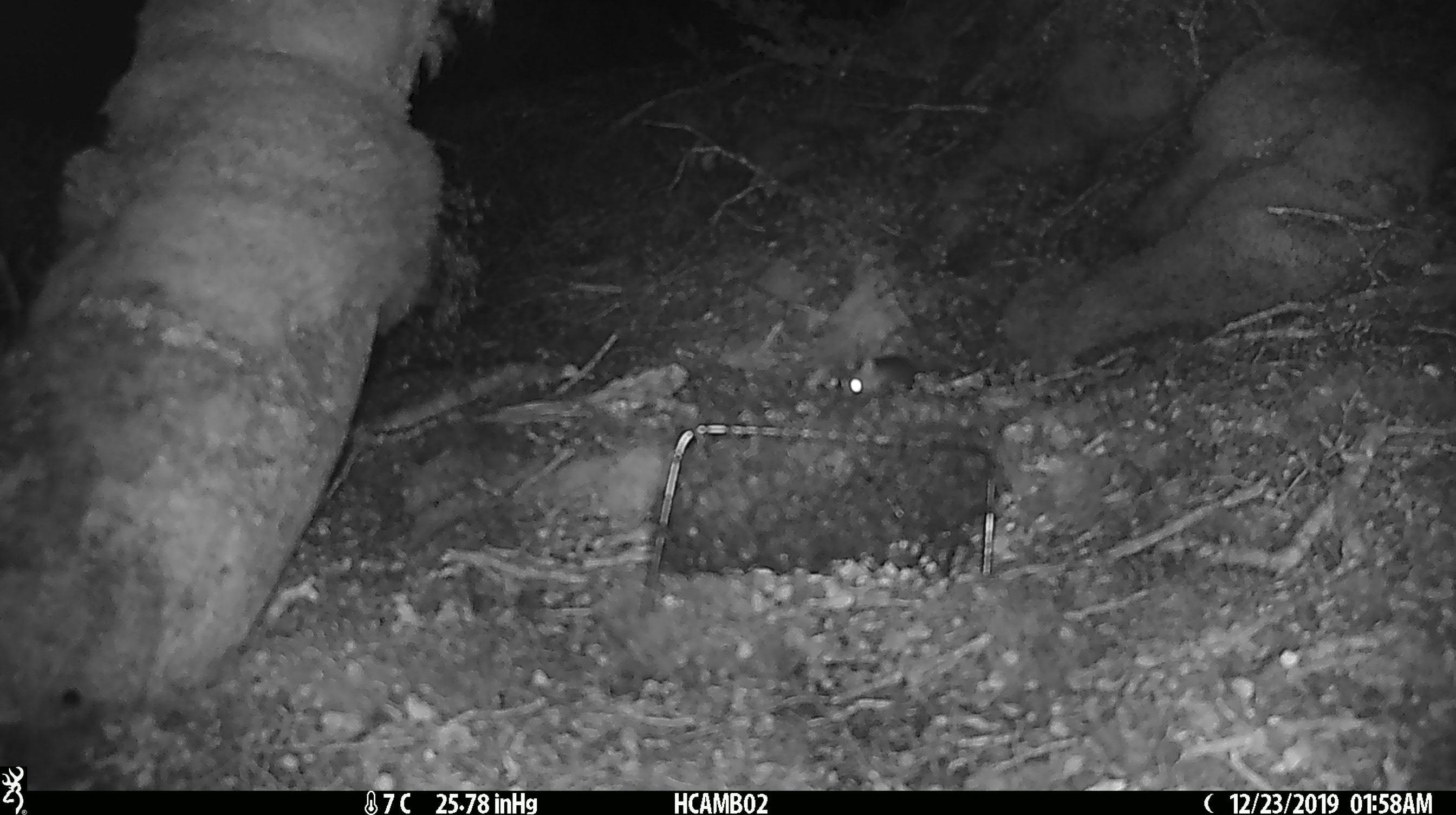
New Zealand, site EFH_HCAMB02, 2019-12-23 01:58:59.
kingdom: Animalia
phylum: Chordata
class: Mammalia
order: Rodentia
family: Muridae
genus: Mus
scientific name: Mus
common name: mouse